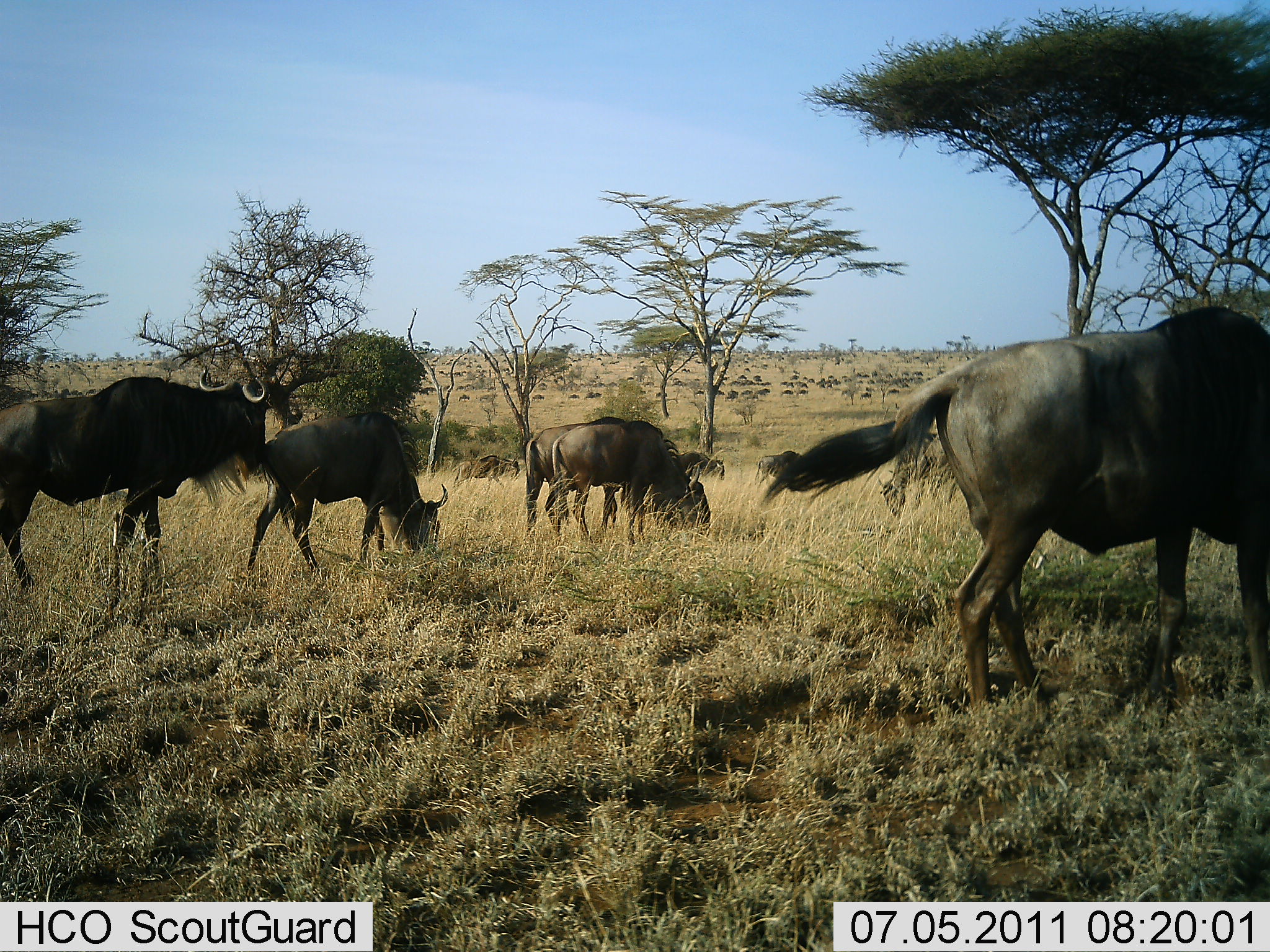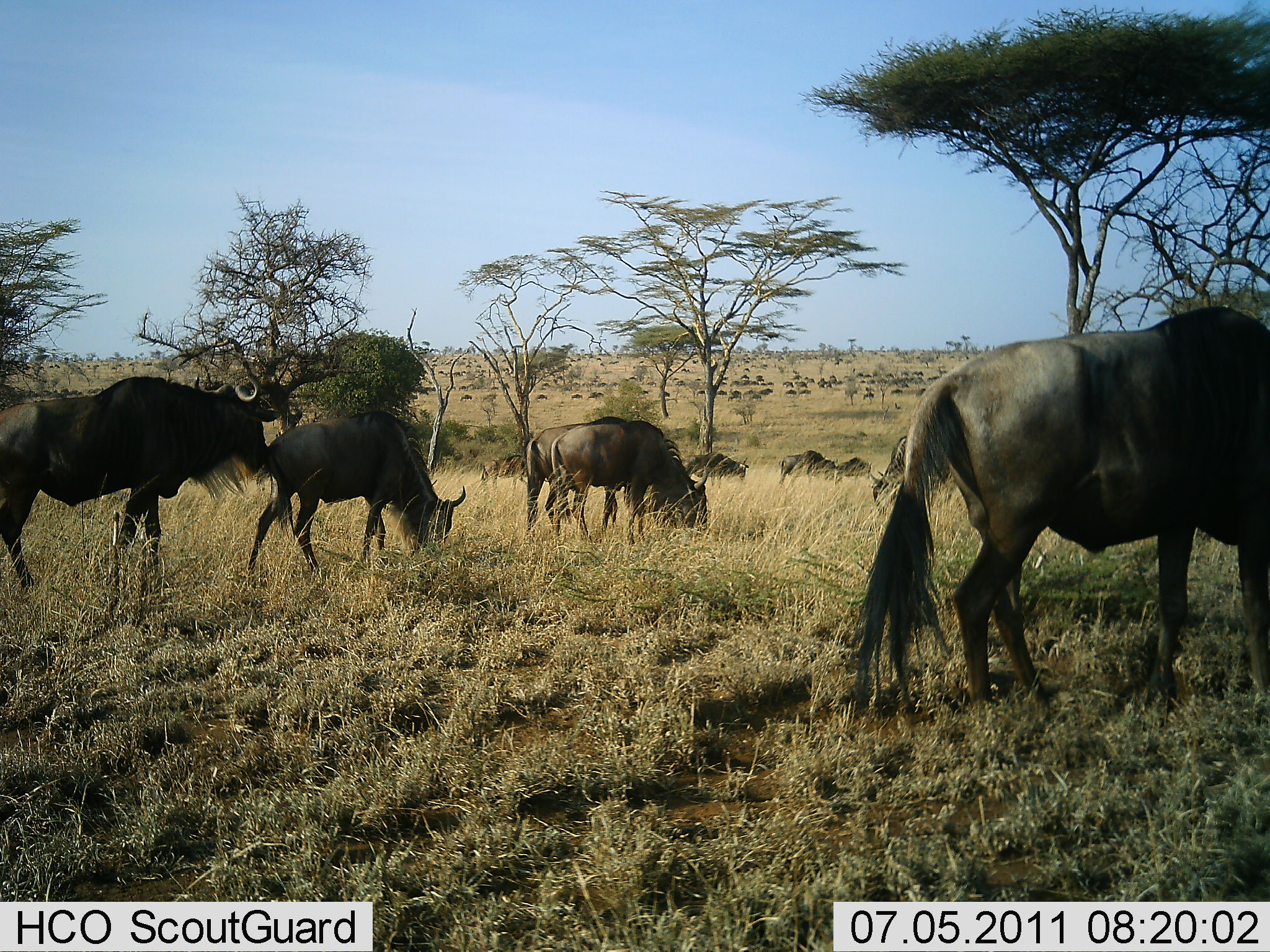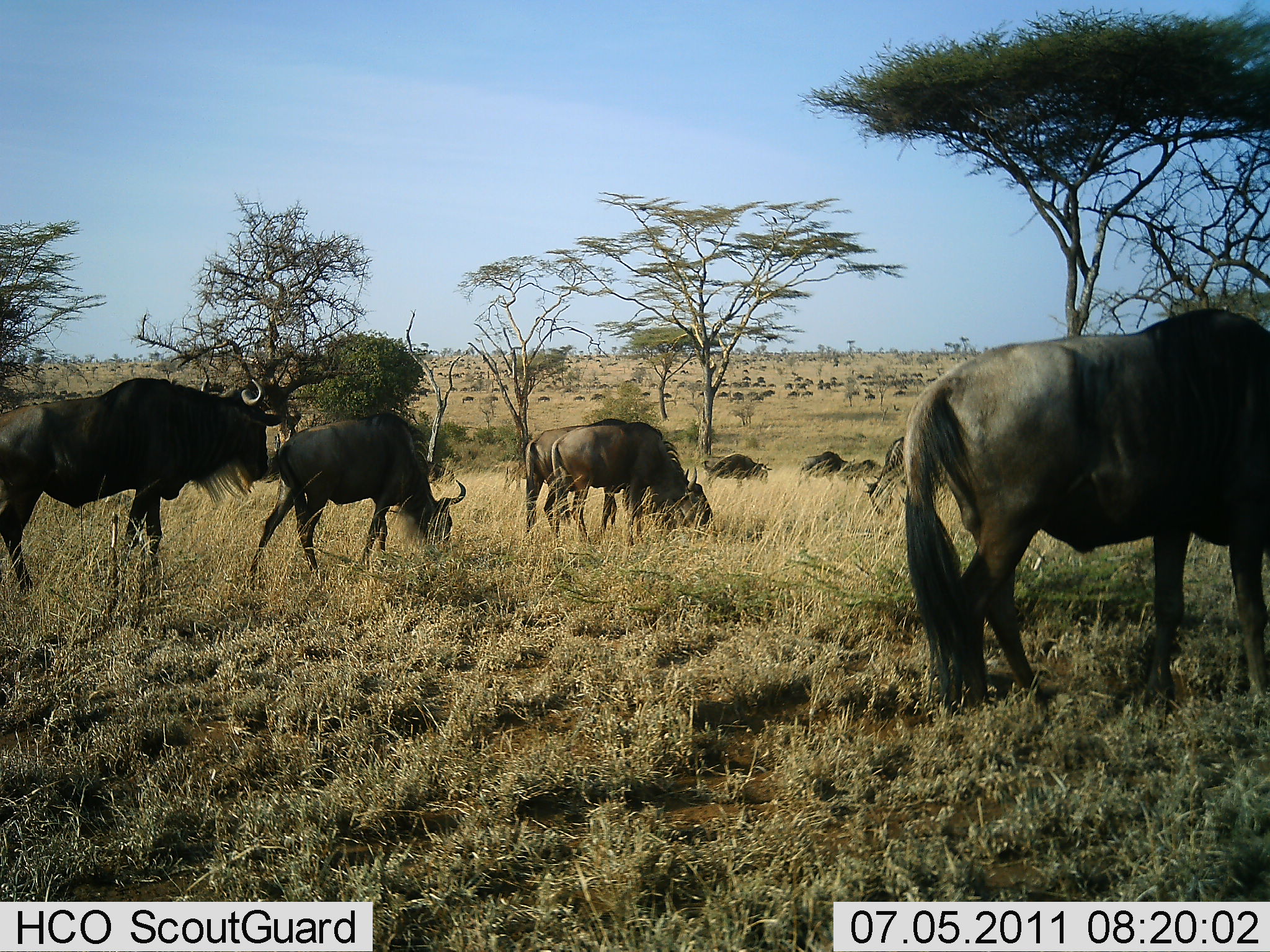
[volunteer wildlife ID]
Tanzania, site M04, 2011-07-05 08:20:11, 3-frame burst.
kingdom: Animalia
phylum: Chordata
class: Mammalia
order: Artiodactyla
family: Bovidae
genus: Connochaetes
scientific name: Connochaetes taurinus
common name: blue wildebeest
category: wildebeest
Wildebeest (blue wildebeest) (Connochaetes taurinus), count 11-50. Behavior (volunteer vote fractions): standing 27%, resting 9%, moving 55%, interacting 9%. Young present (vote fraction): 0%. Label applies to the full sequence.